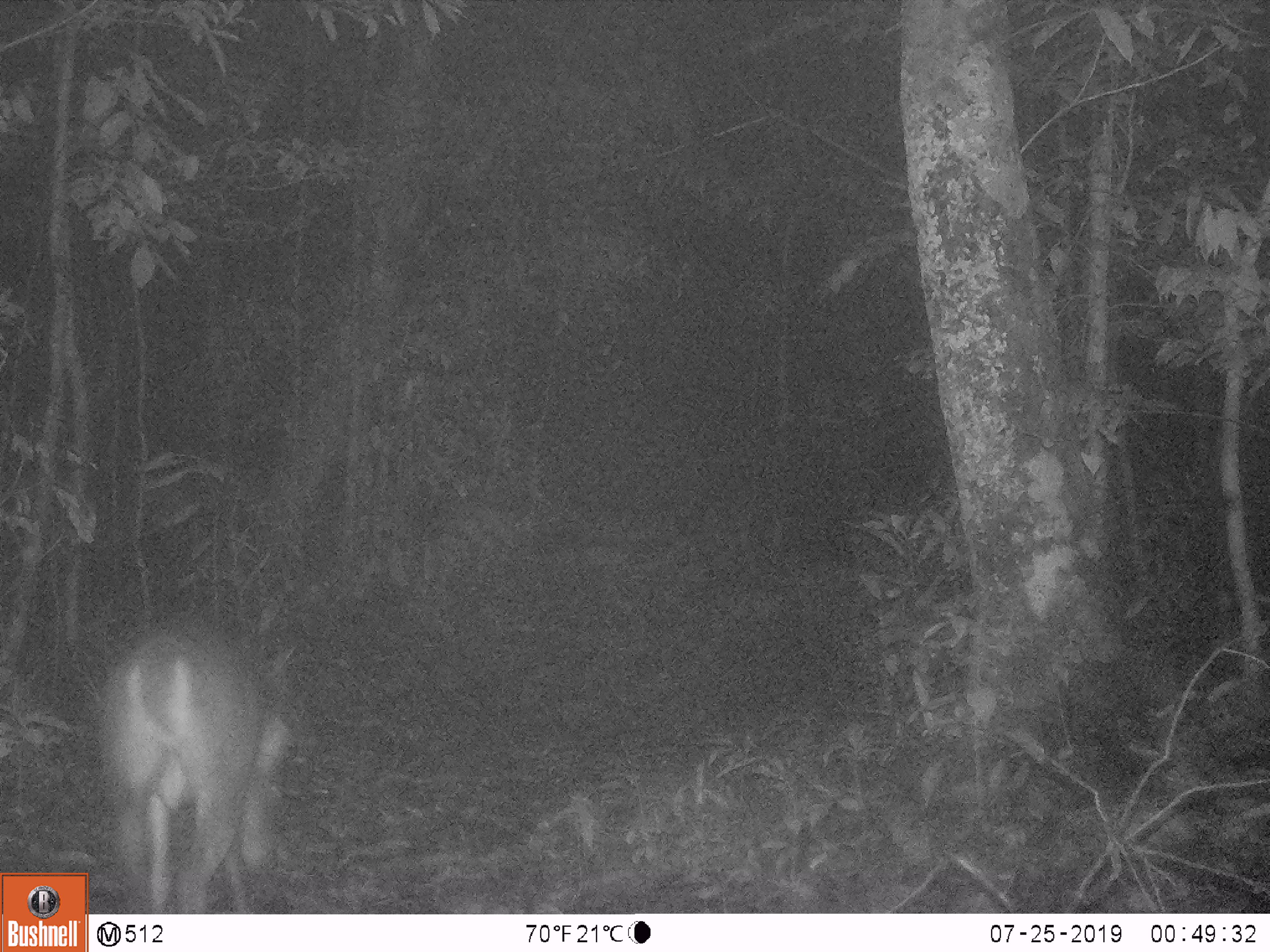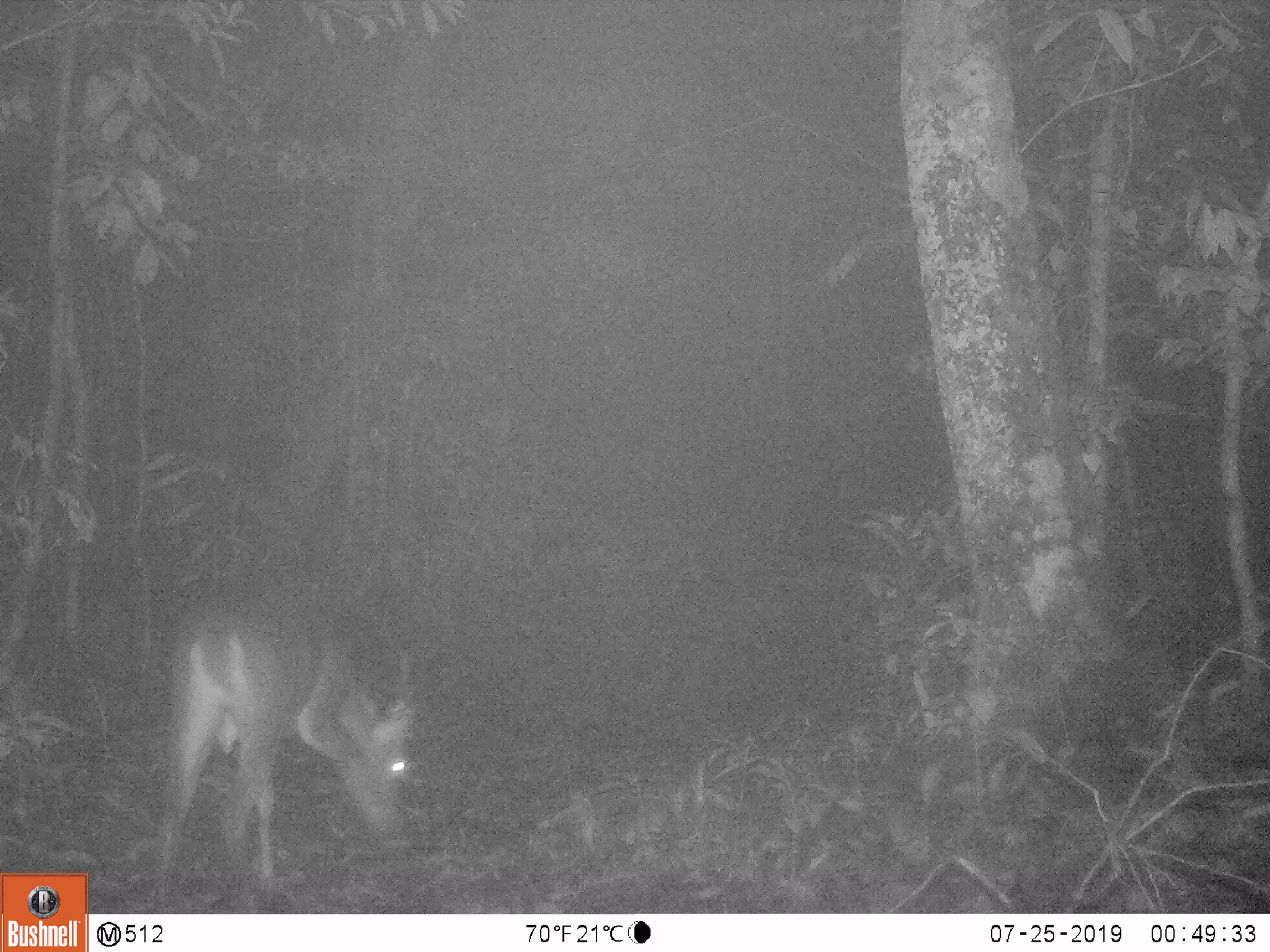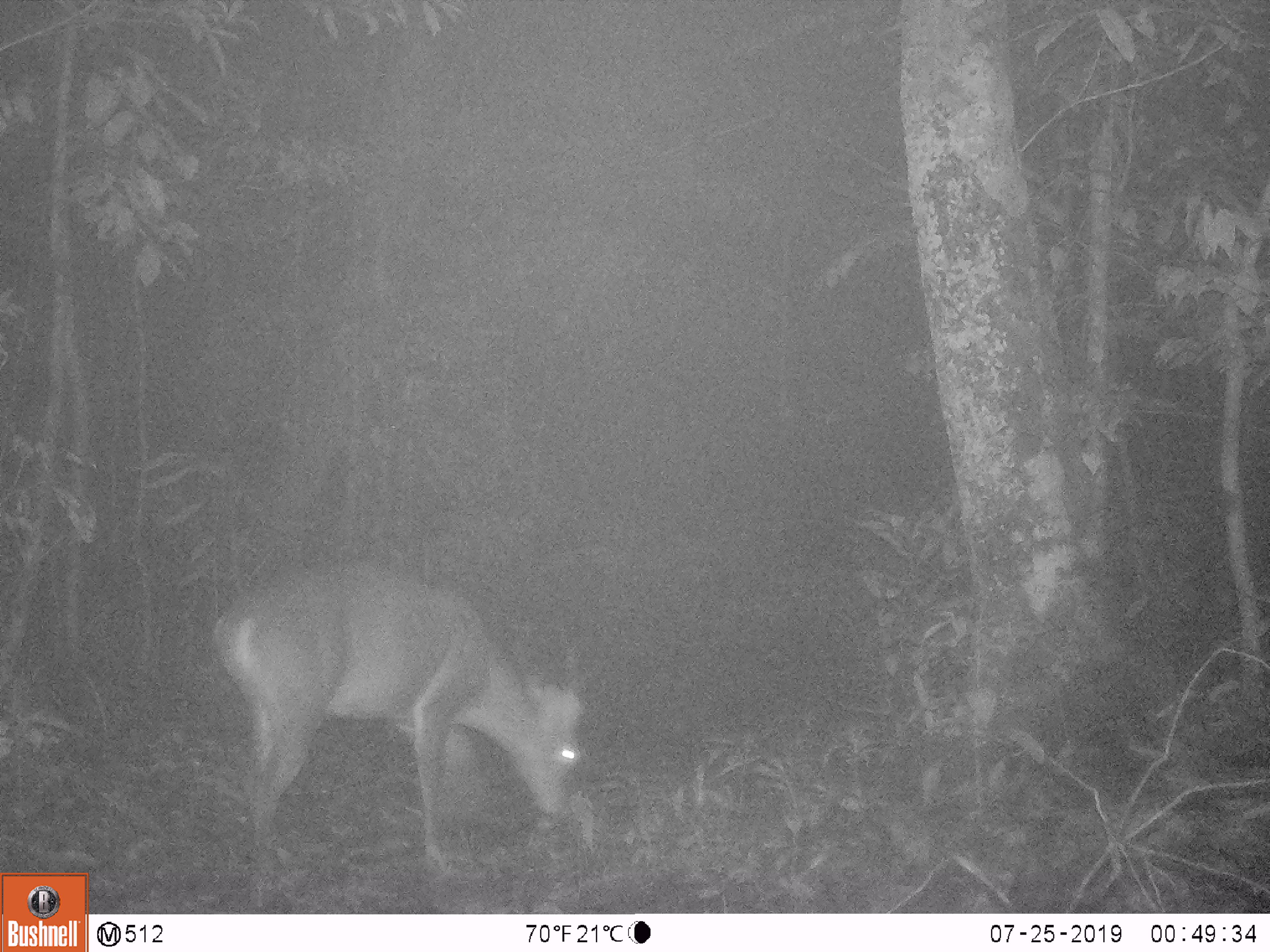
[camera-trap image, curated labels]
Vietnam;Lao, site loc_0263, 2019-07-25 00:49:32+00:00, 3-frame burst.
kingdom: Animalia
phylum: Chordata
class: Mammalia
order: Artiodactyla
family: Cervidae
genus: Muntiacus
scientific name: Muntiacus vuquangensis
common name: large-antlered muntjac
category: large antlered muntjac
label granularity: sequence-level